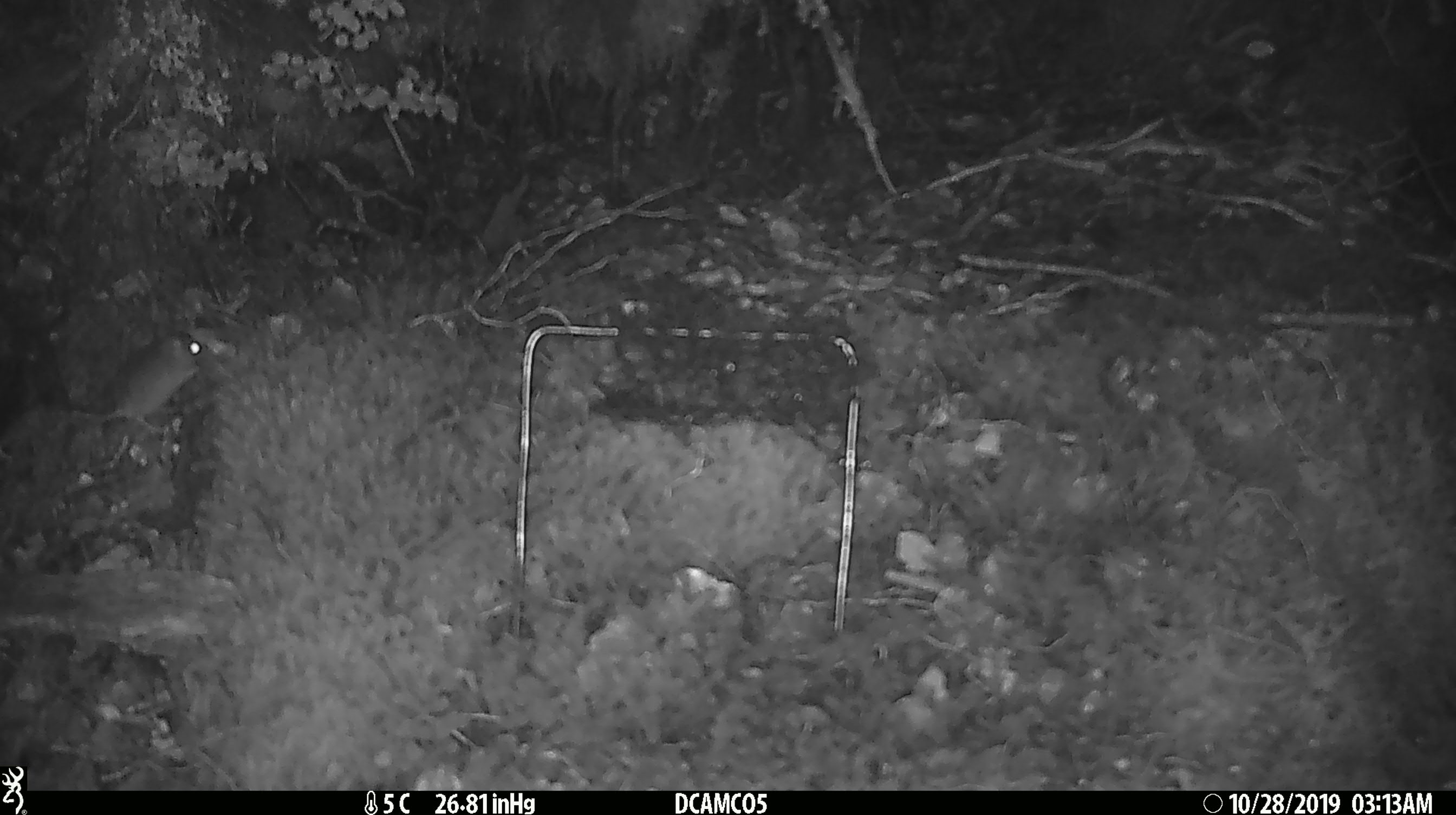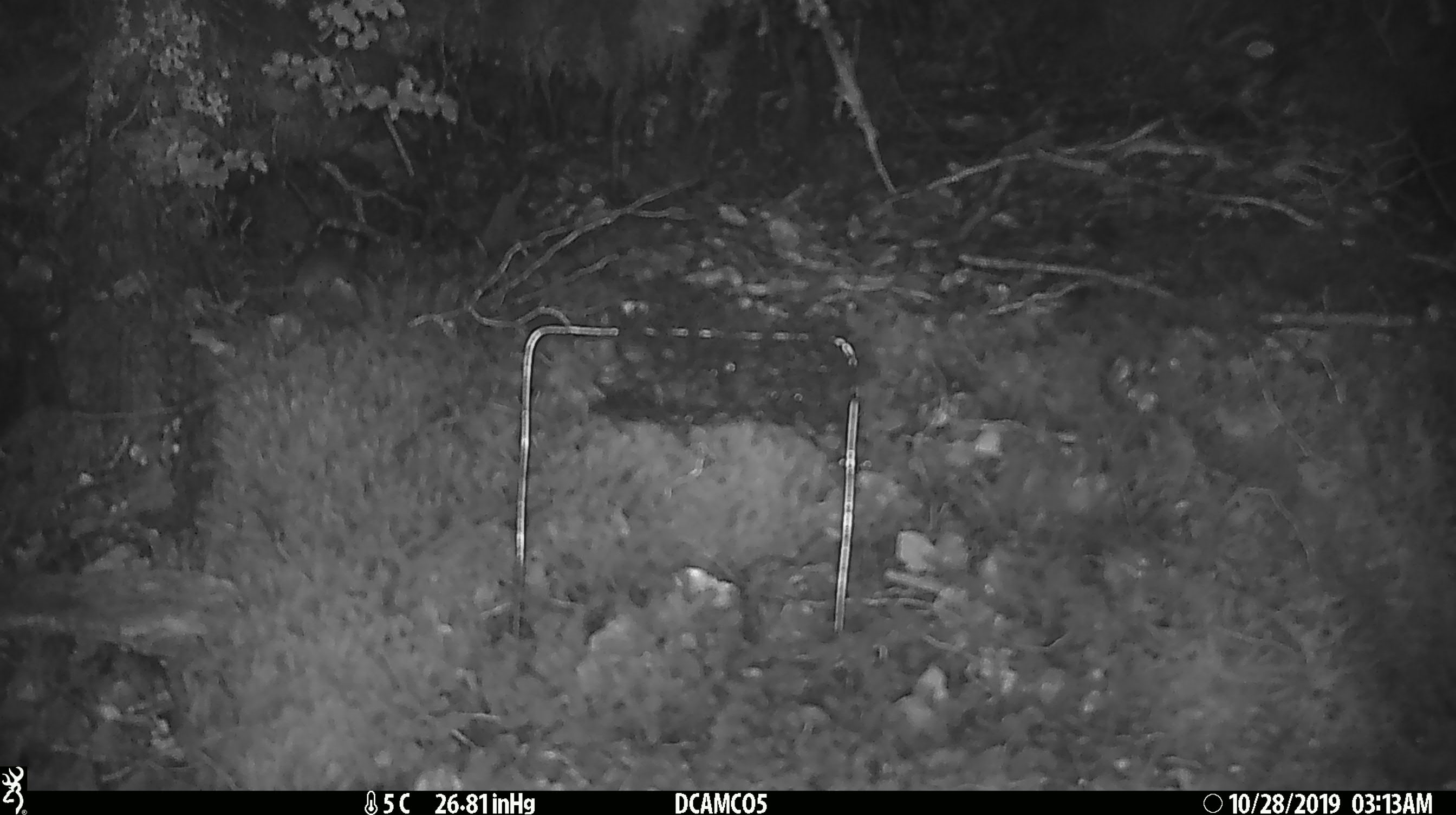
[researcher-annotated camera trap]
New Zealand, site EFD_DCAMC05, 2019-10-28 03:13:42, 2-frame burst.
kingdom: Animalia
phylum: Chordata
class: Mammalia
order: Rodentia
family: Muridae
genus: Mus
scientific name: Mus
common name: mouse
Mouse (Mus).